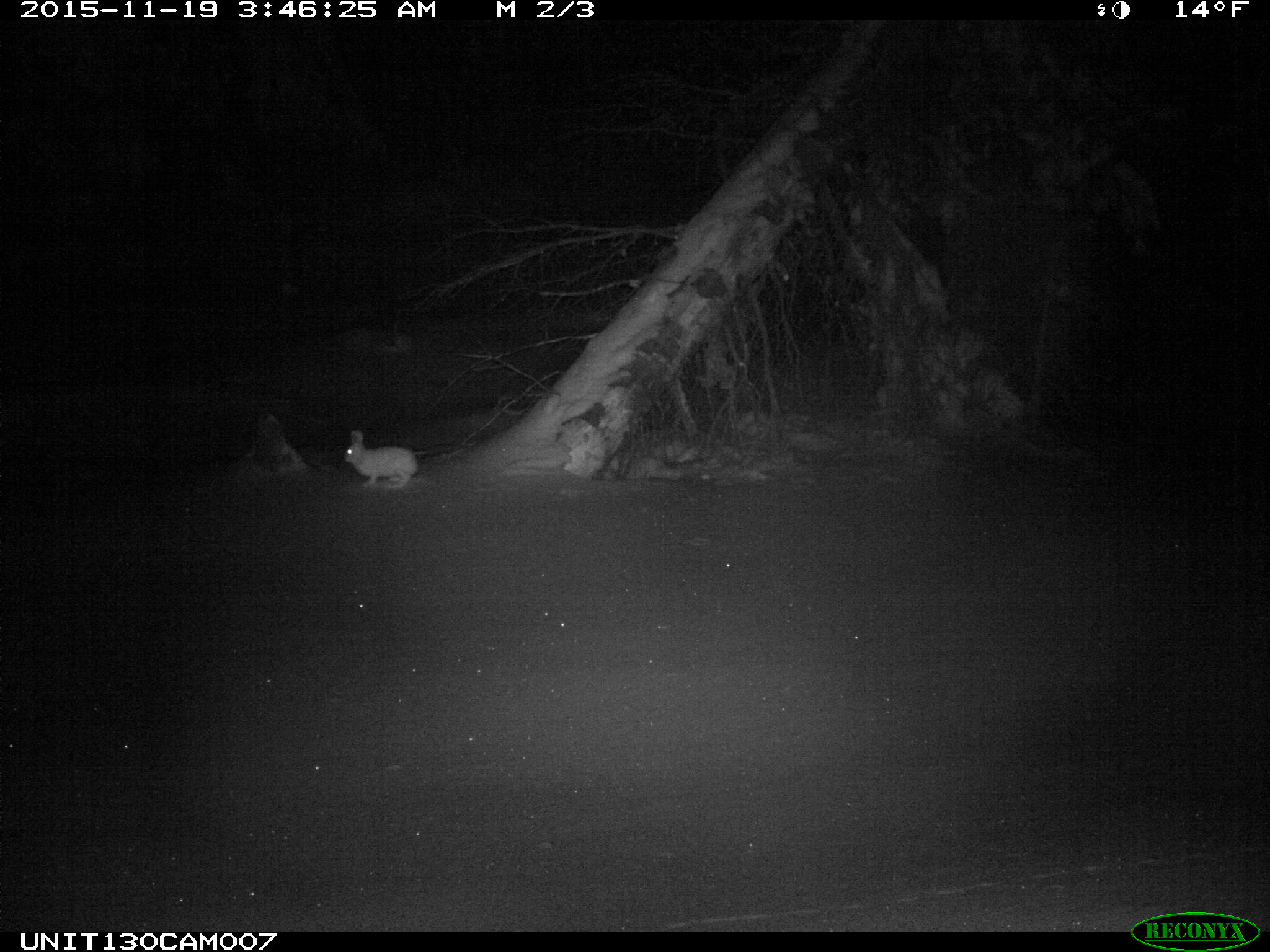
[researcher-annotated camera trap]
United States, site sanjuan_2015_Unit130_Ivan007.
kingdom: Animalia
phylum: Chordata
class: Mammalia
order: Lagomorpha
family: Leporidae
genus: Lepus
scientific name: Lepus americanus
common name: snowshoe hare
Lepus americanus (snowshoe hare).